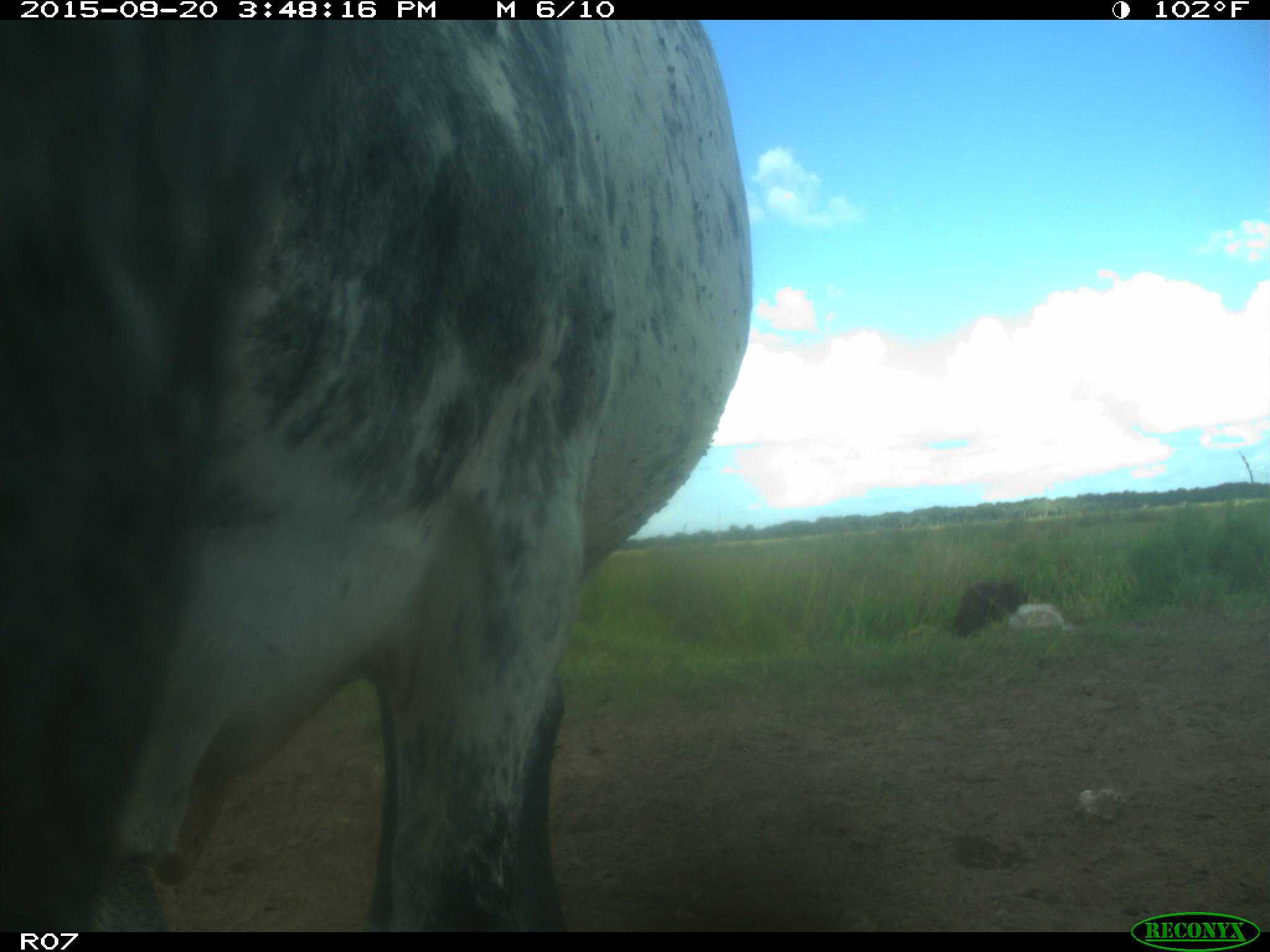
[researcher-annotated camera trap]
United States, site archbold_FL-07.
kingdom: Animalia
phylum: Chordata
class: Mammalia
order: Artiodactyla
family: Bovidae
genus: Bos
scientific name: Bos taurus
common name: domestic cow